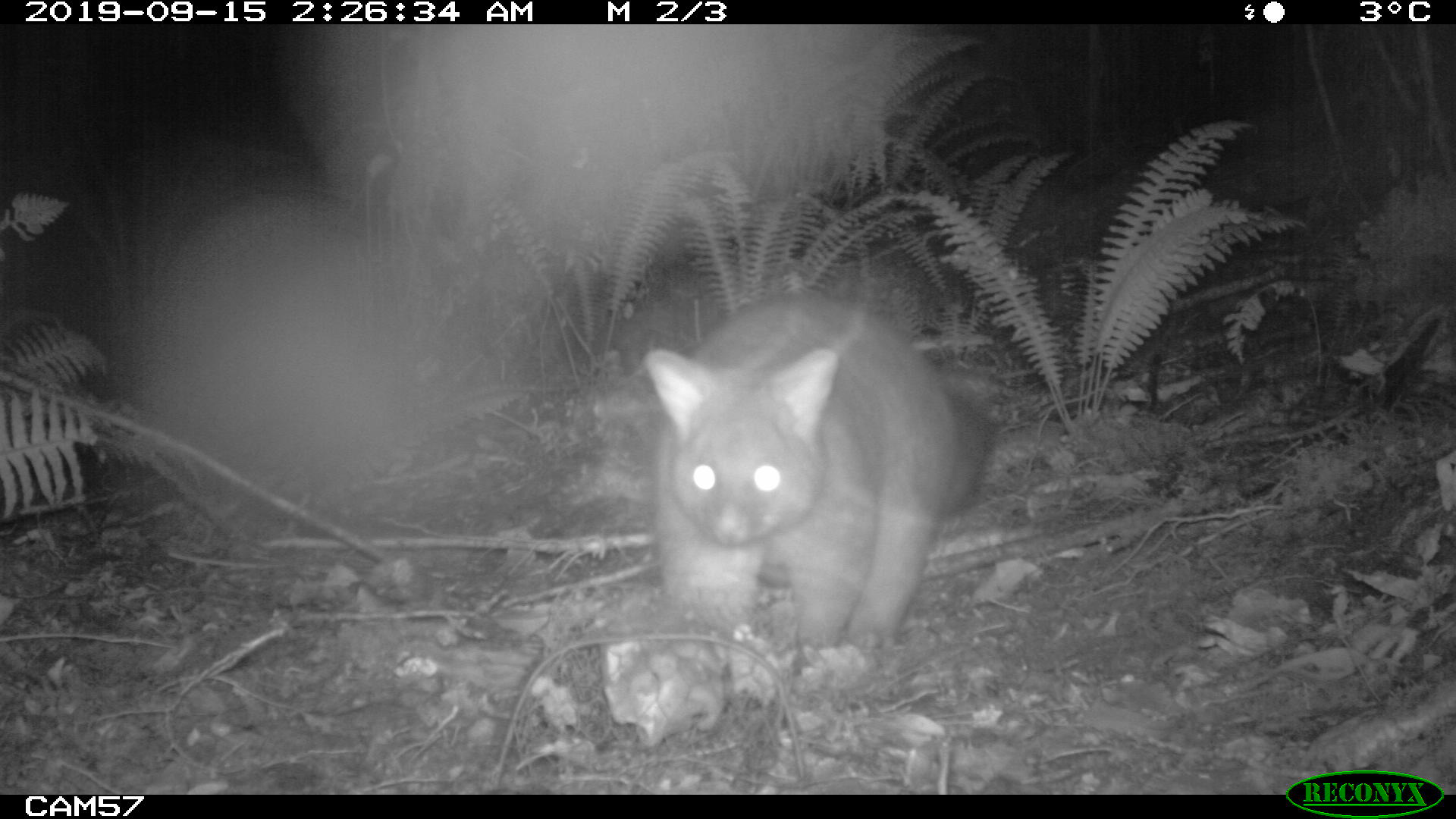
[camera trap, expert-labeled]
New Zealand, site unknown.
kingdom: Animalia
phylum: Chordata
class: Mammalia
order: Diprotodontia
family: Phalangeridae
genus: Trichosurus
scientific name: Trichosurus vulpecula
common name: common brushtail possum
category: possum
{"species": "possum (common brushtail possum) (Trichosurus vulpecula)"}